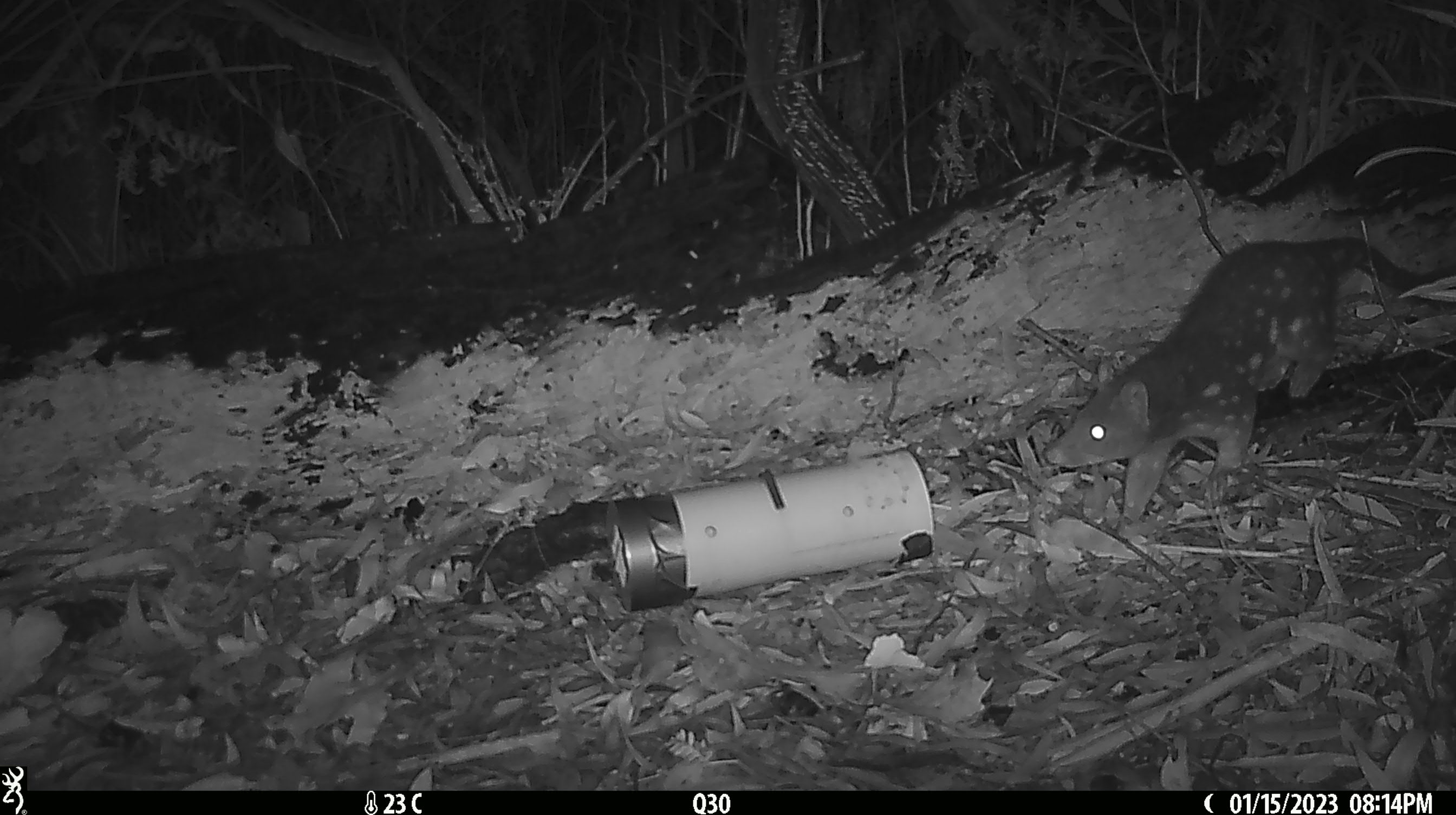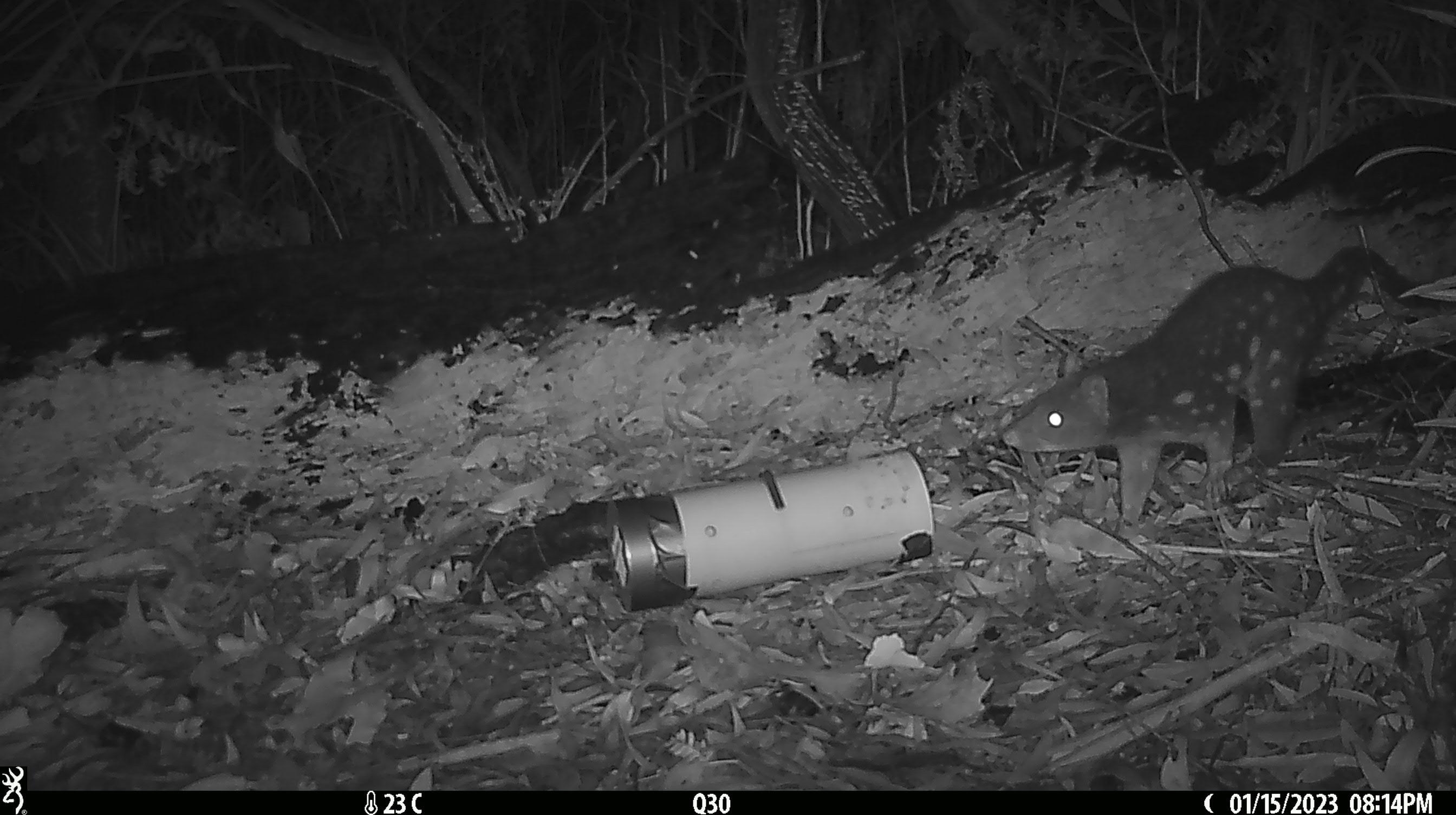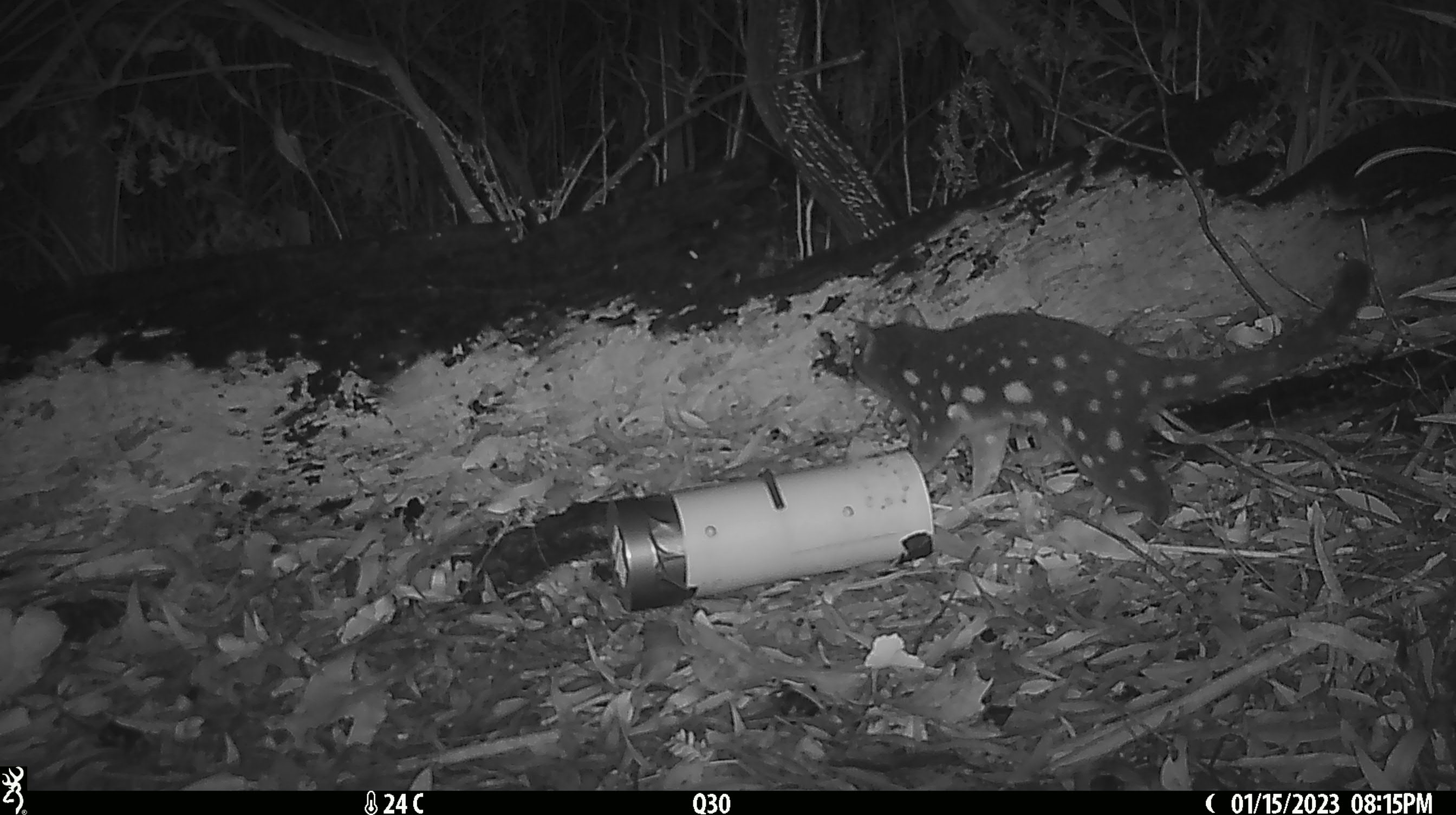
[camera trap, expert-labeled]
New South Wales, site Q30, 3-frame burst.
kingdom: Animalia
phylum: Chordata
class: Mammalia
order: Dasyuromorphia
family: Dasyuridae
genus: Dasyurus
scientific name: Dasyurus maculatus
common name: spotted-tailed quoll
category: quoll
Quoll (spotted-tailed quoll) (Dasyurus maculatus).